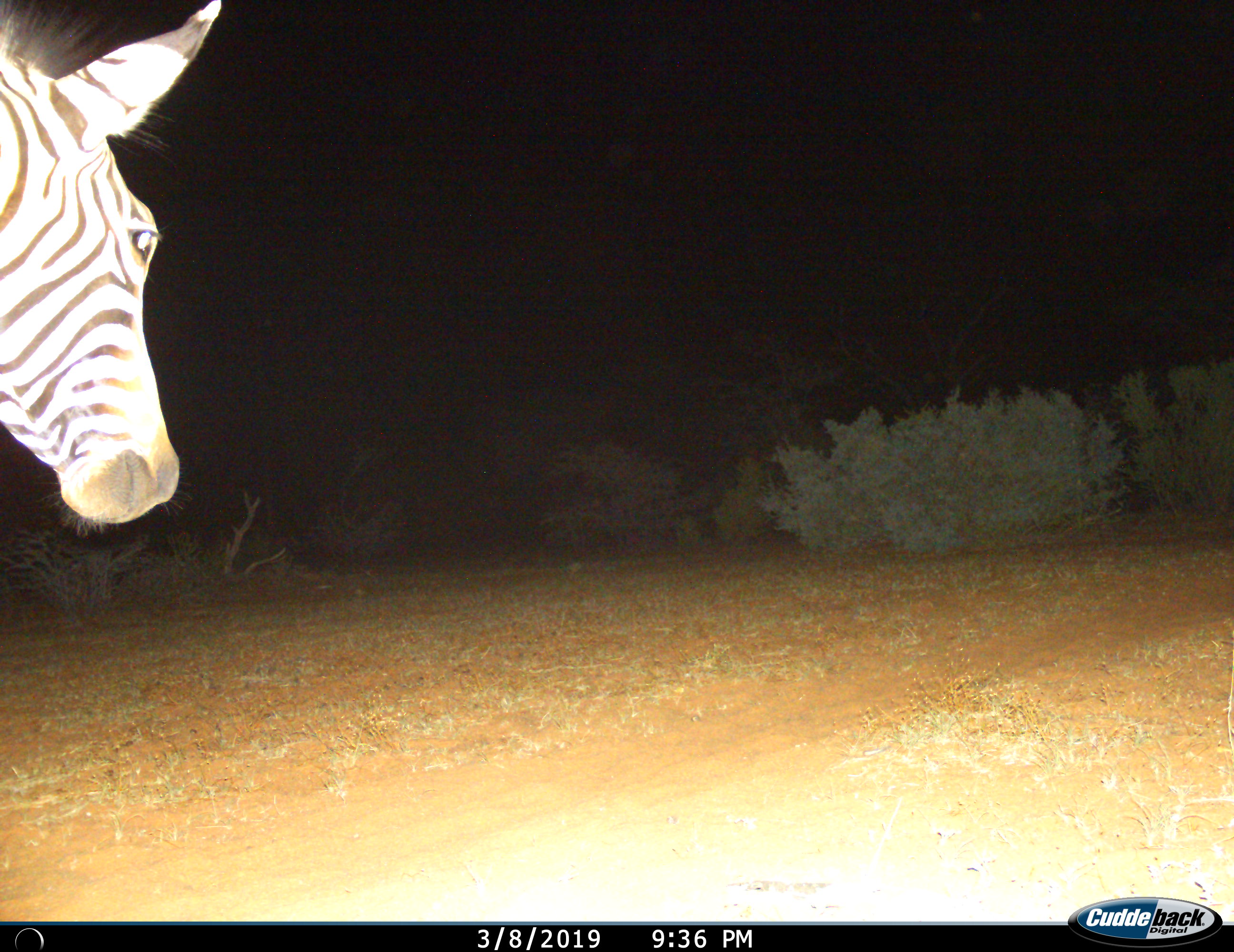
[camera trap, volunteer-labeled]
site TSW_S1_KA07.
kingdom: Animalia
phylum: Chordata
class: Mammalia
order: Perissodactyla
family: Equidae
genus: Equus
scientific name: Equus quagga burchellii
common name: burchell's zebra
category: zebraburchells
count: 1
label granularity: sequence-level